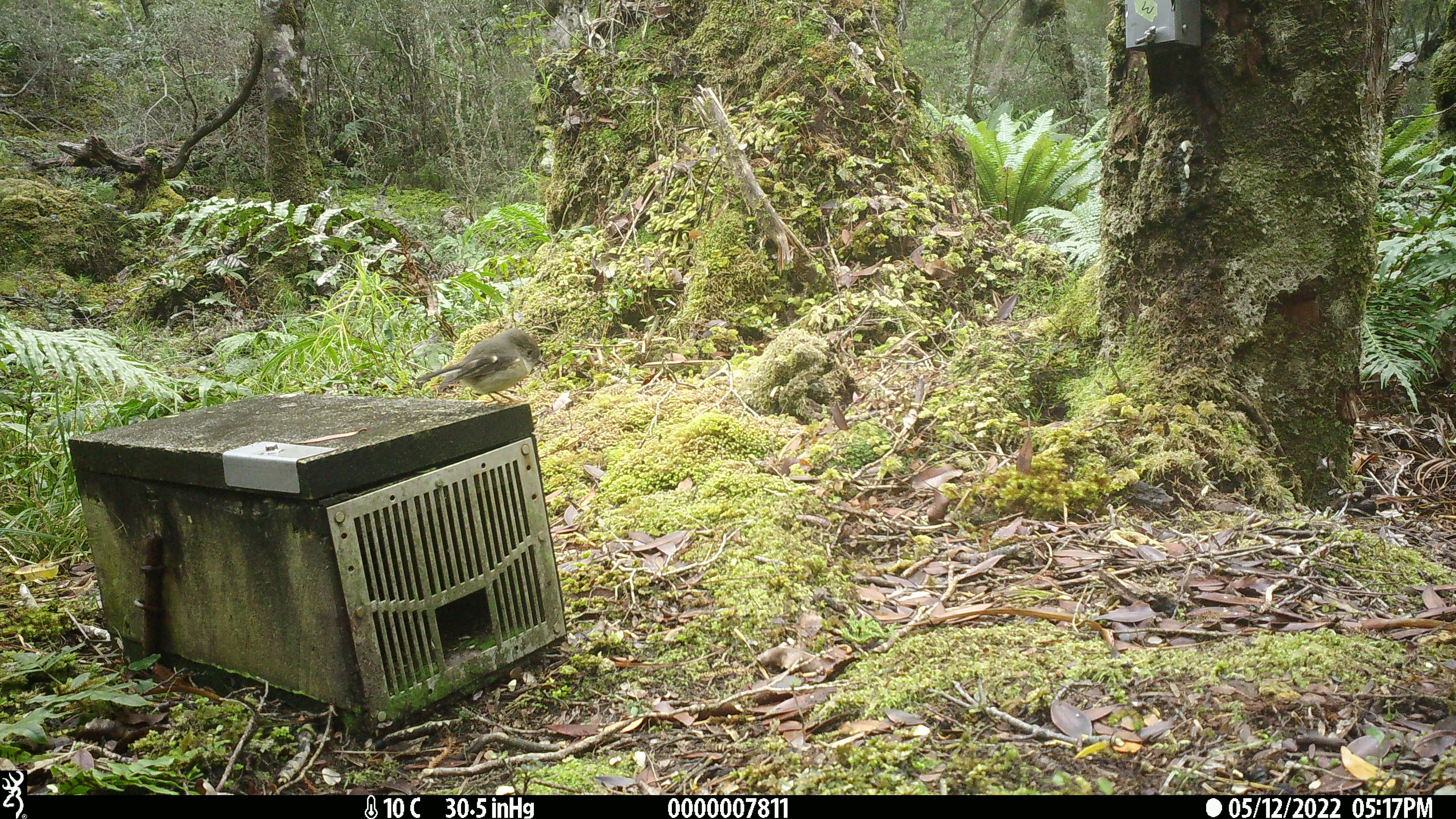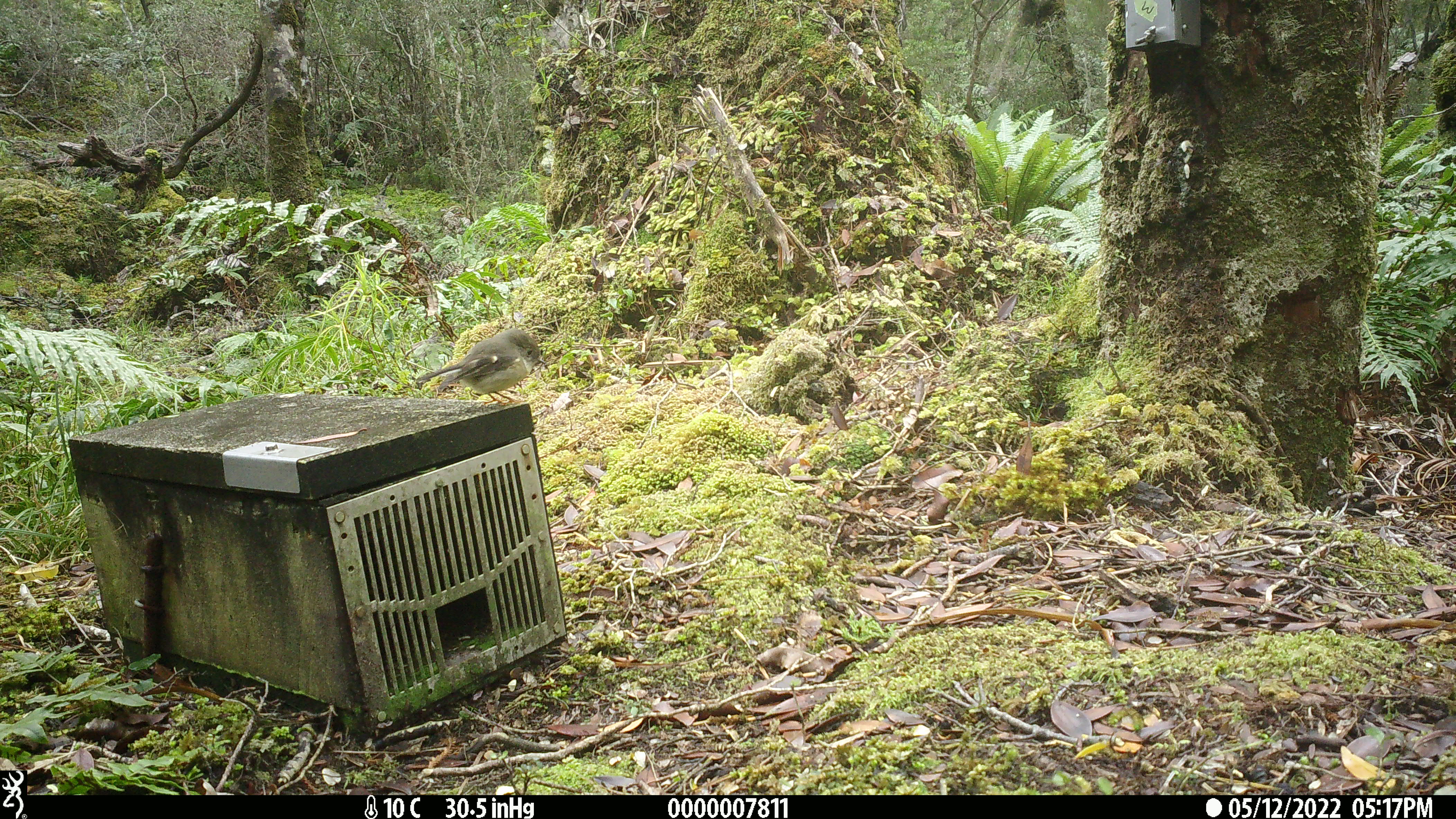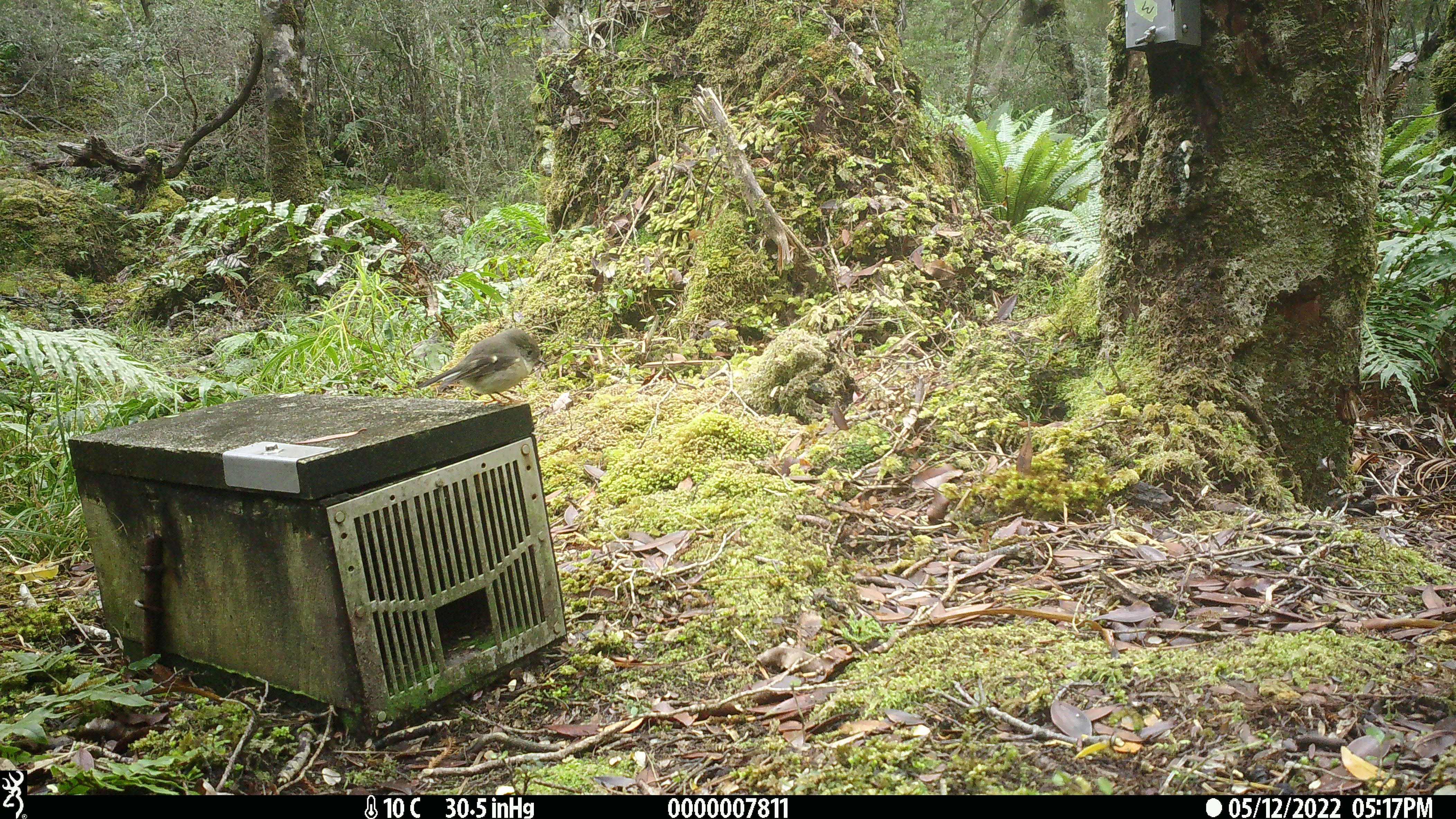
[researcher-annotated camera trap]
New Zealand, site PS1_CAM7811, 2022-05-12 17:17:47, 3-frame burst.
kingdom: Animalia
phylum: Chordata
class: Aves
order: Passeriformes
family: Petroicidae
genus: Petroica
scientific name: Petroica macrocephala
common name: tomtit